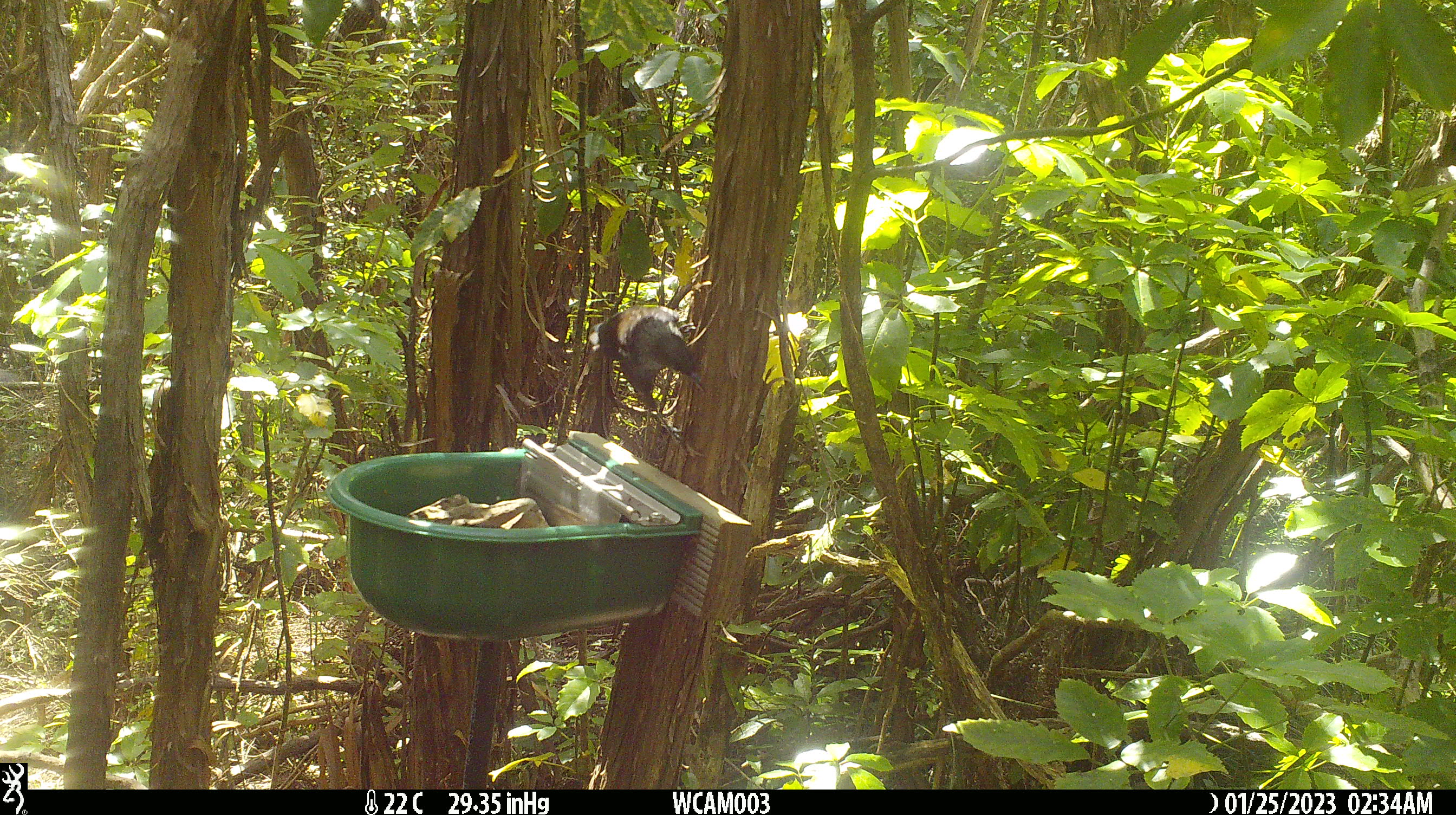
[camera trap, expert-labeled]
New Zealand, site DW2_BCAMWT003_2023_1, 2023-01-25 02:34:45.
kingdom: Animalia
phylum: Chordata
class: Aves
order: Passeriformes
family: Meliphagidae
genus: Prosthemadera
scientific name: Prosthemadera novaeseelandiae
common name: tui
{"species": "tui (Prosthemadera novaeseelandiae)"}